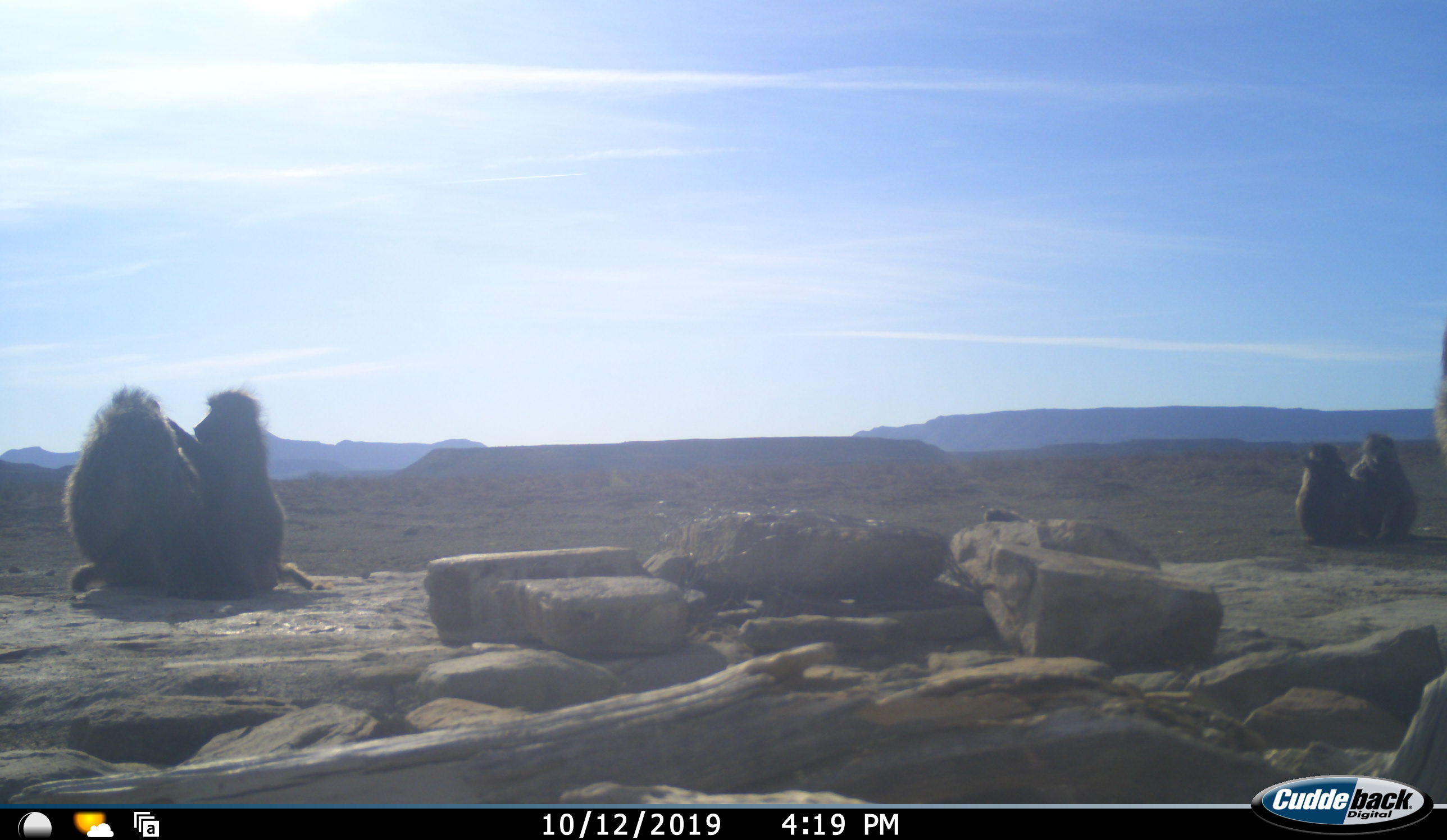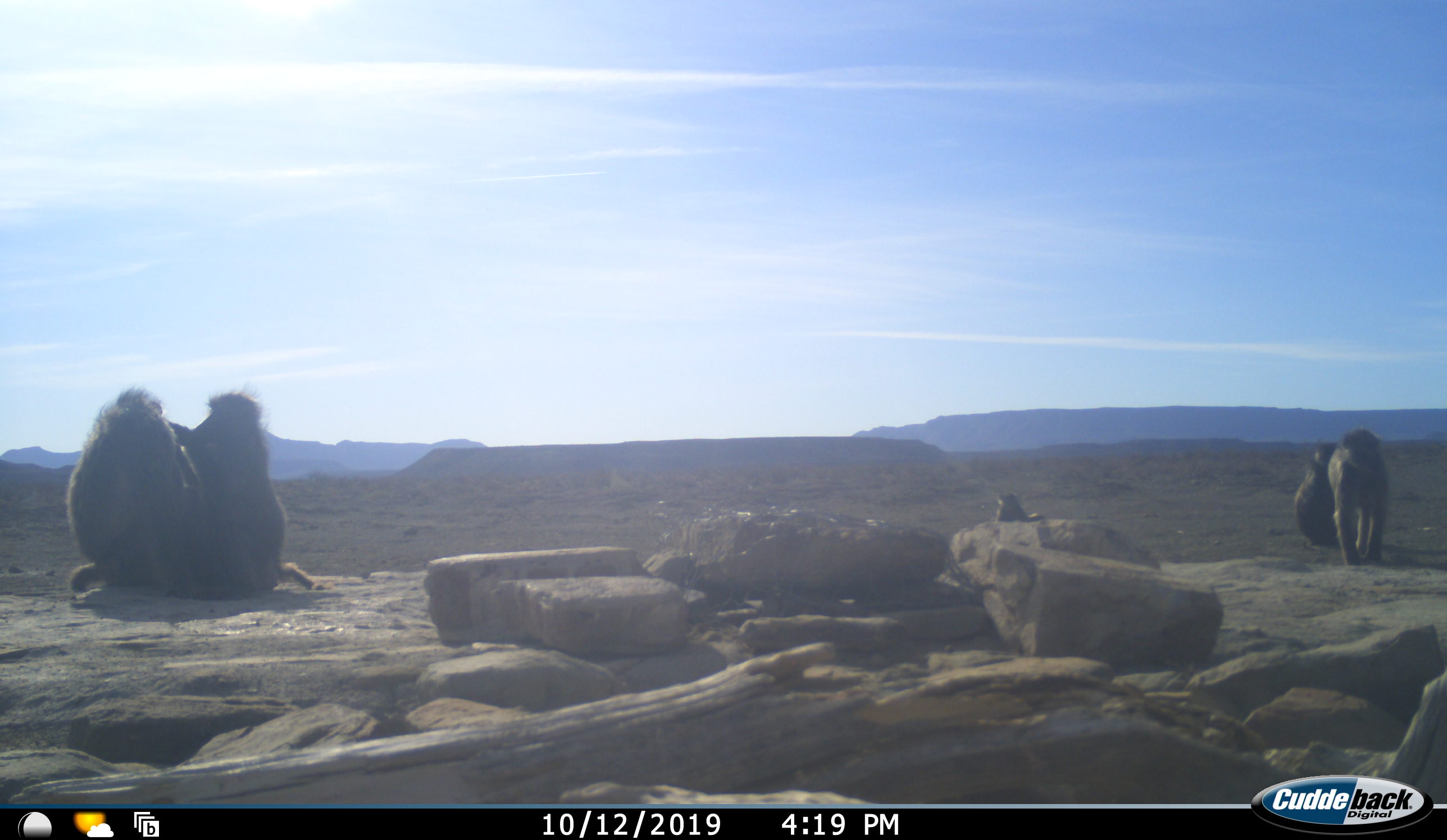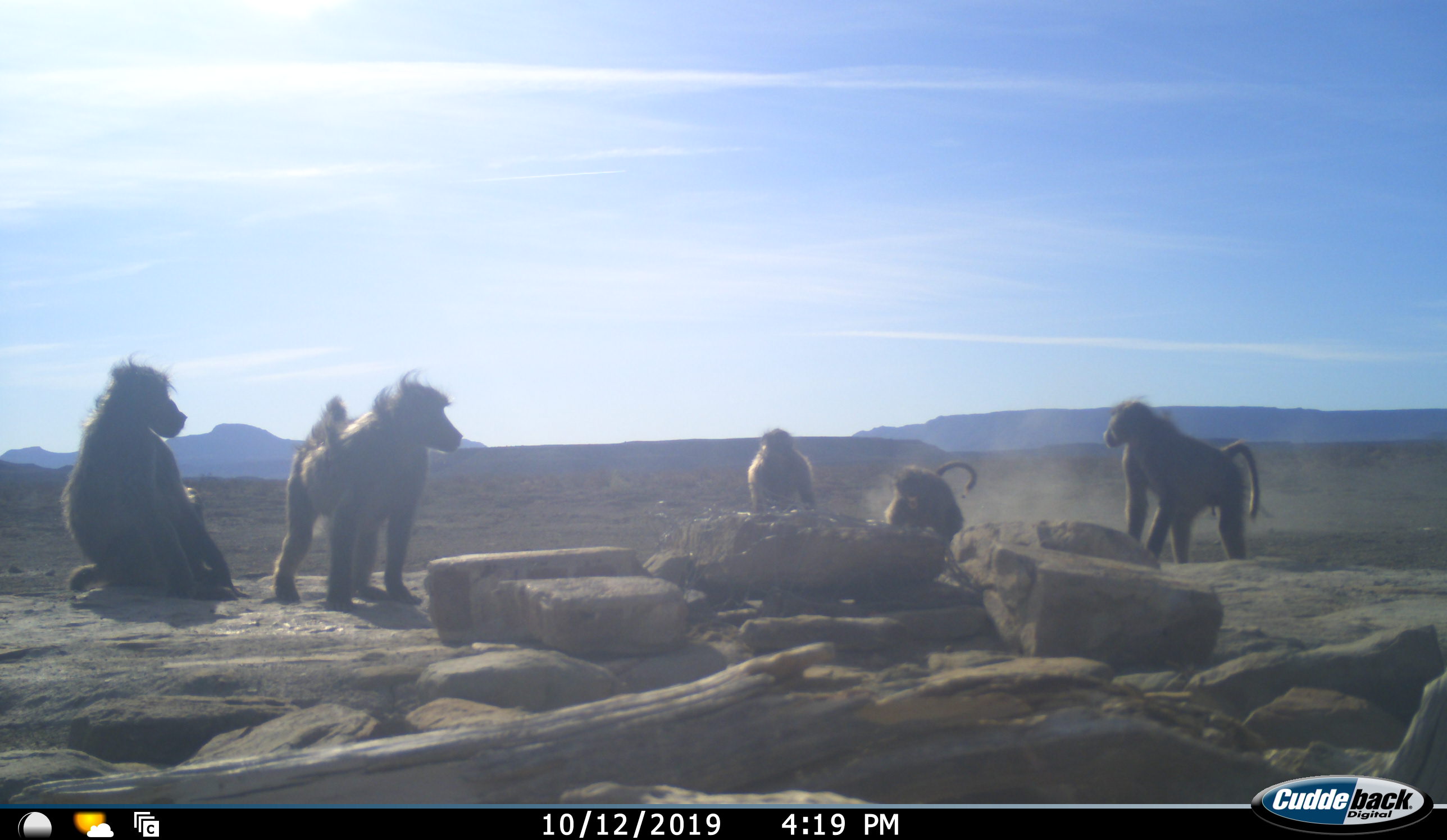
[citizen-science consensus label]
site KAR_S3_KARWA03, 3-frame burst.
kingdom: Animalia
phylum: Chordata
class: Mammalia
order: Primates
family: Cercopithecidae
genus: Papio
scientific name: Papio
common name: baboon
Baboon (Papio), count 5. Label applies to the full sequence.